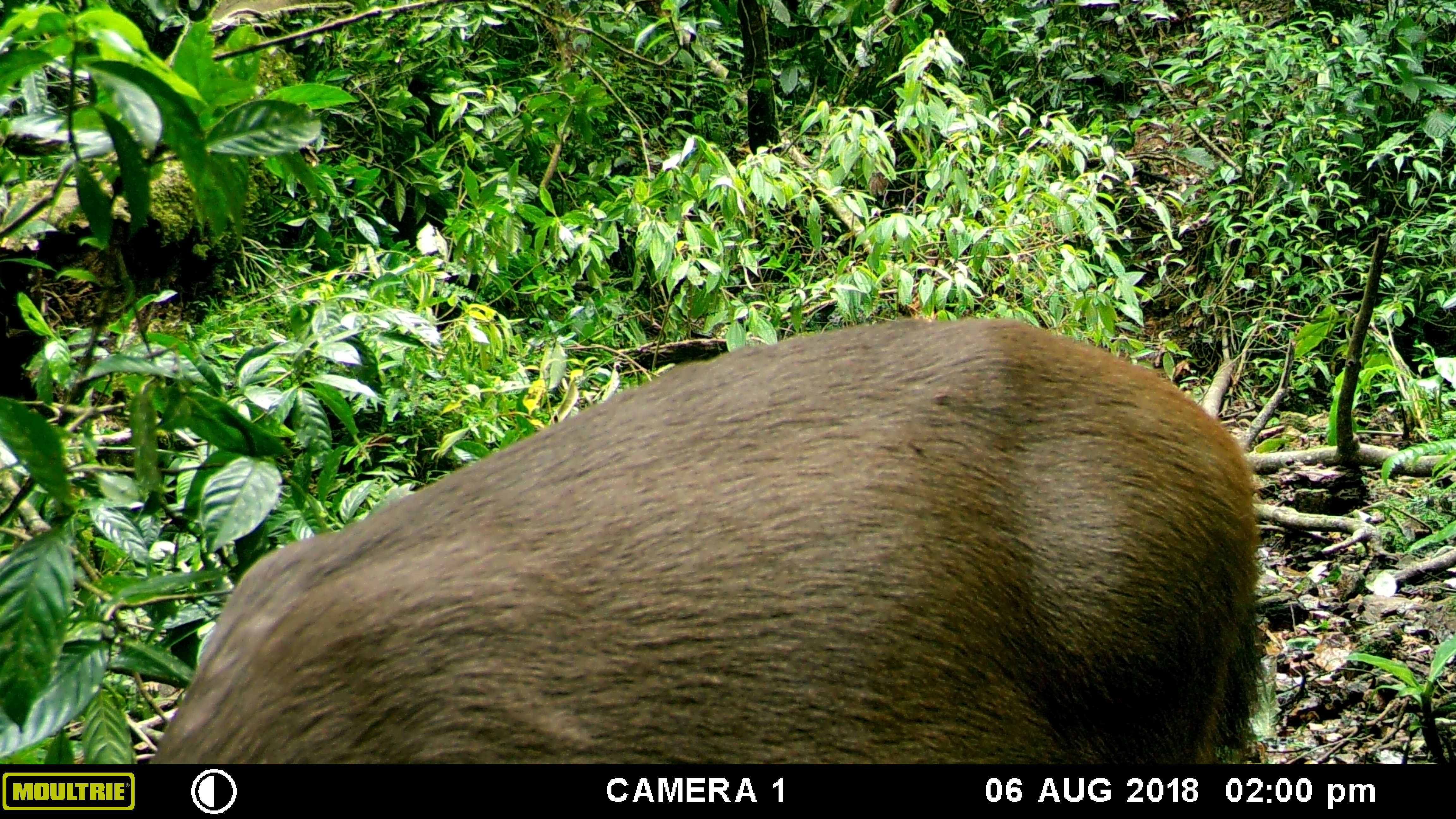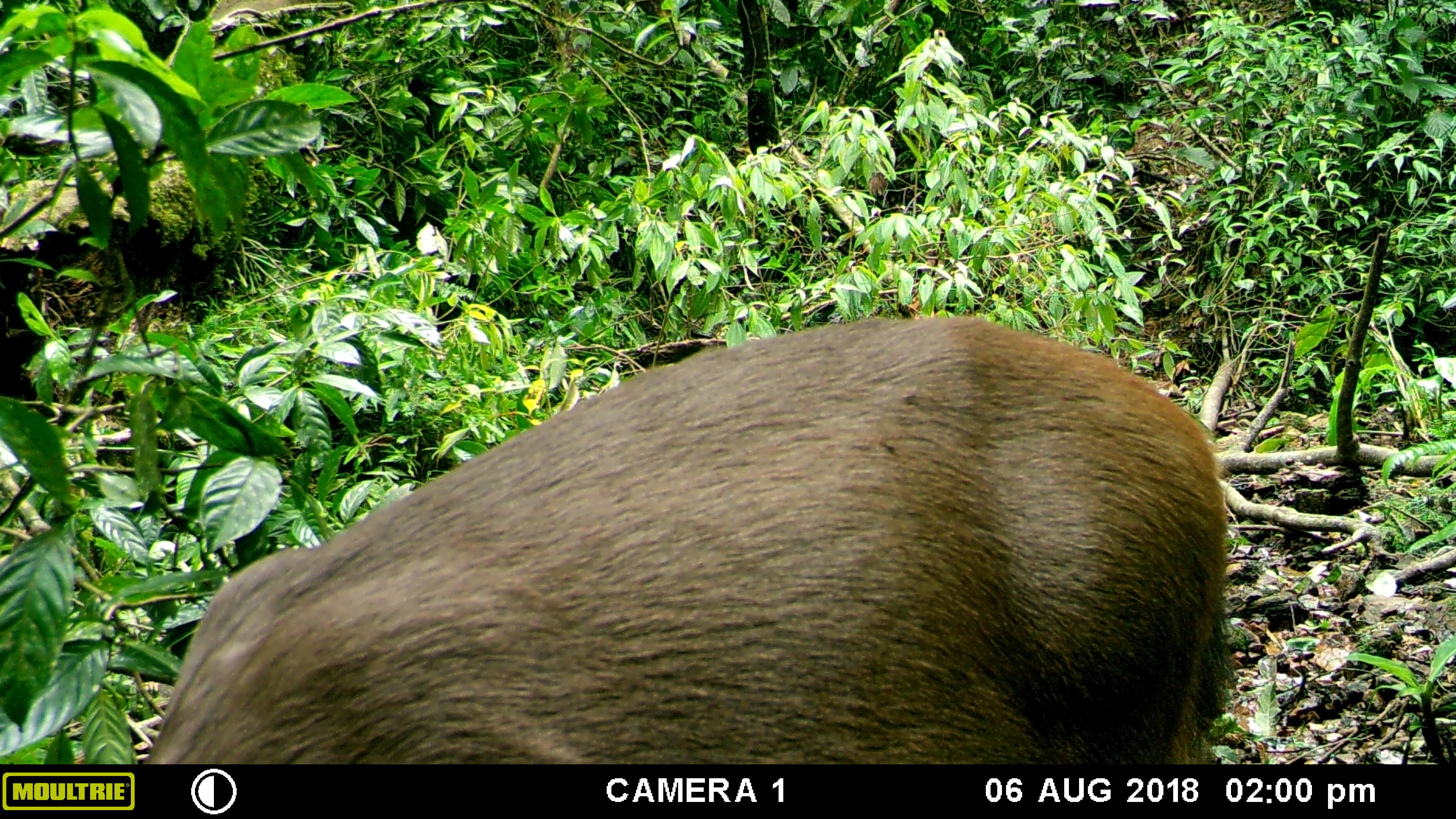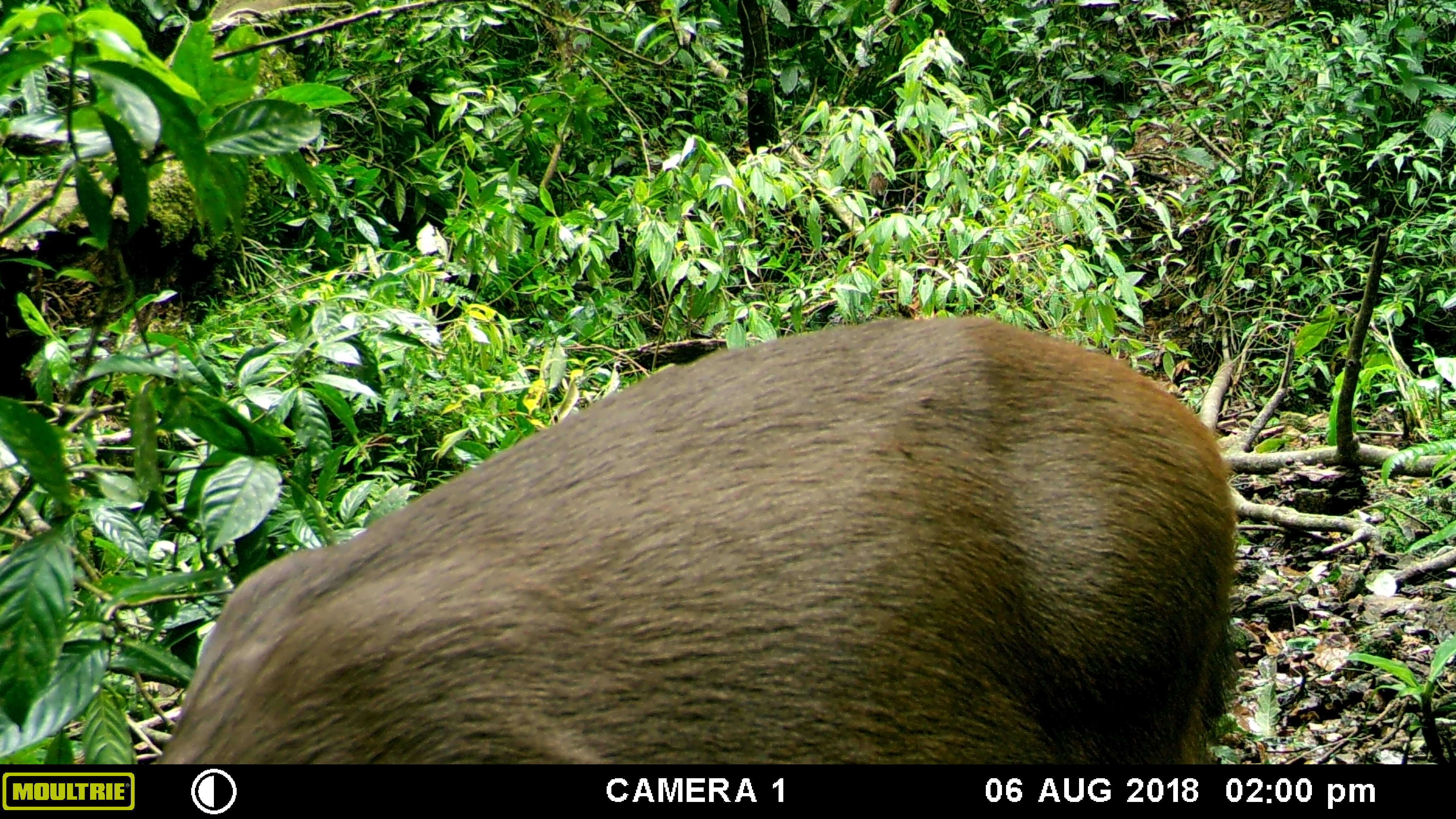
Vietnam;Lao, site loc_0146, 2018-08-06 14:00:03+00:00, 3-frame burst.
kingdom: Animalia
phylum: Chordata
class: Mammalia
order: Artiodactyla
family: Cervidae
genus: Rusa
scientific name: Rusa unicolor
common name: sambar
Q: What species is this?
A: Sambar (Rusa unicolor).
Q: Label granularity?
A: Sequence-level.